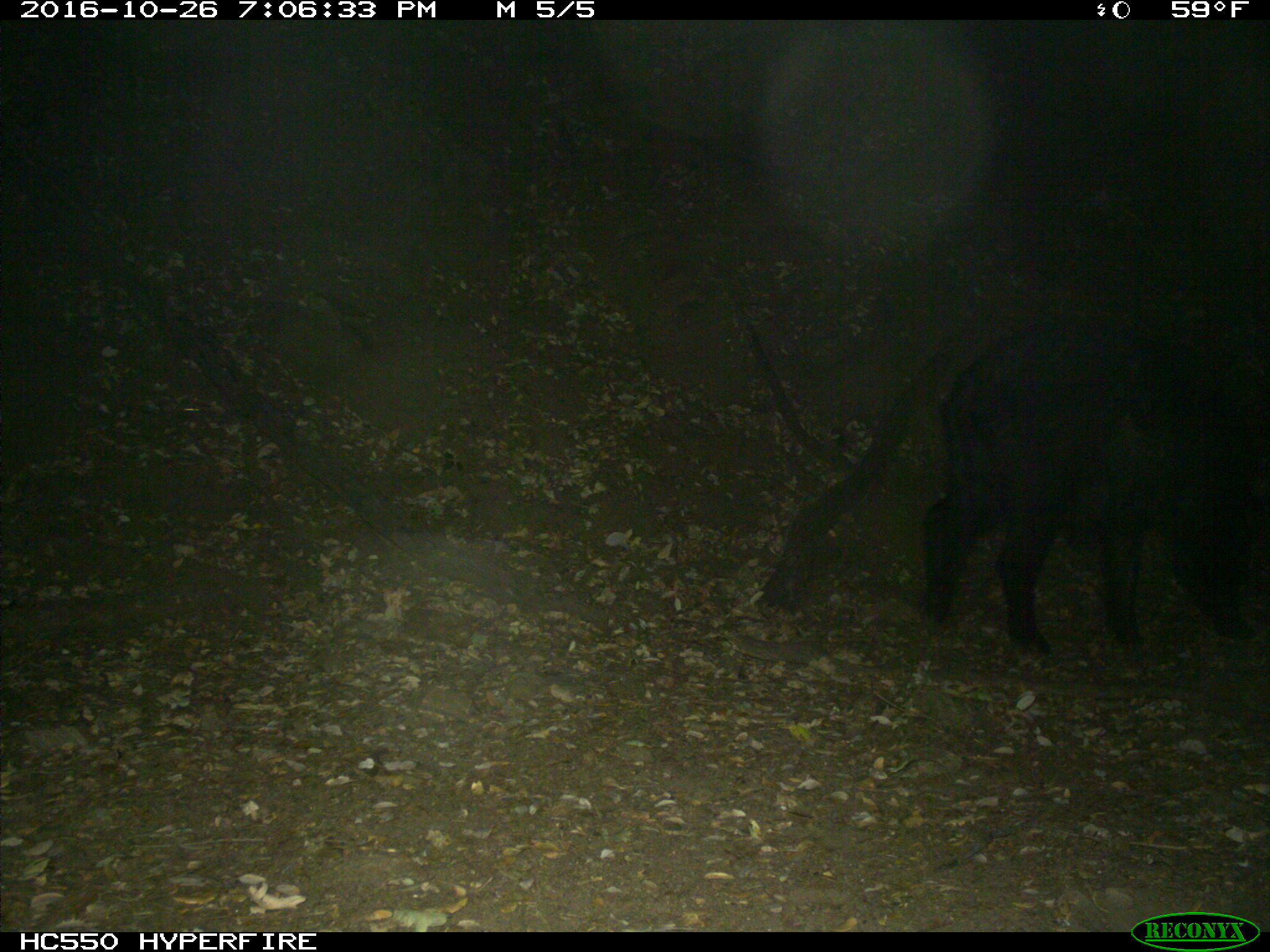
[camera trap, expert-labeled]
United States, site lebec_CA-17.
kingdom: Animalia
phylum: Chordata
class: Mammalia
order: Artiodactyla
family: Suidae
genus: Sus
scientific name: Sus scrofa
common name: wild boar